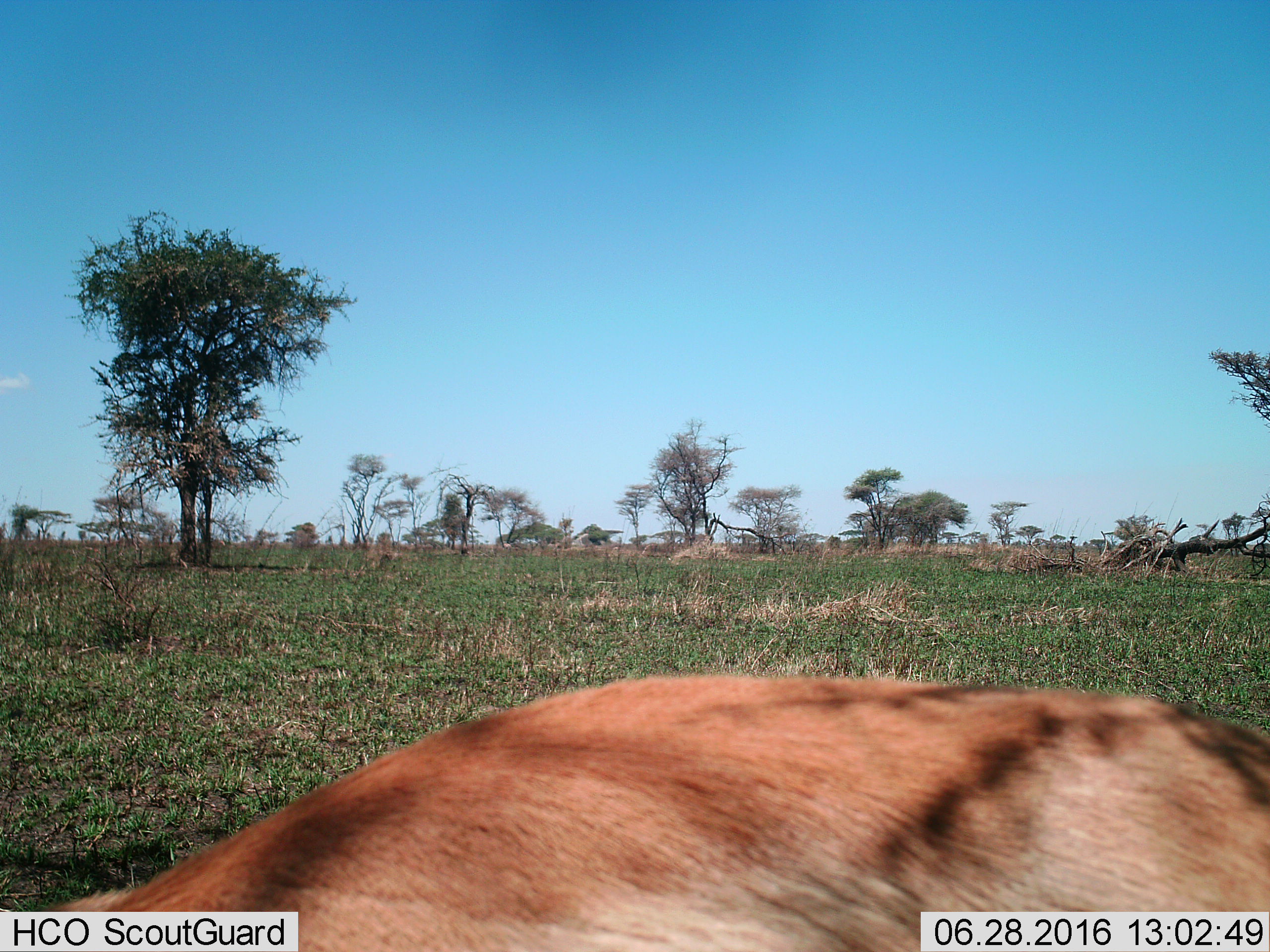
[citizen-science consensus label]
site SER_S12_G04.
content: unidentified animal